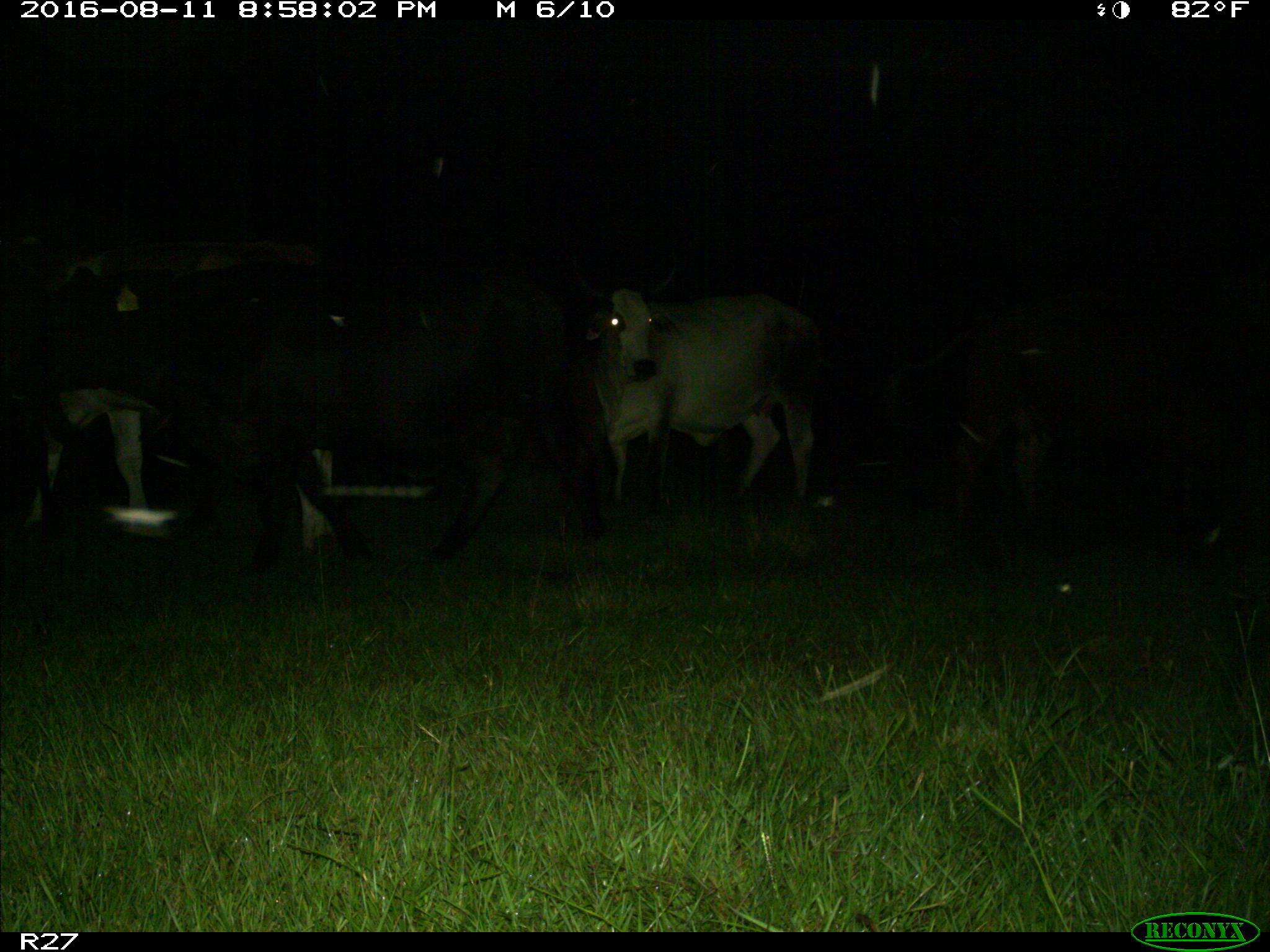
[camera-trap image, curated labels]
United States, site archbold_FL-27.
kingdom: Animalia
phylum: Chordata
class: Mammalia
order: Artiodactyla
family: Bovidae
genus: Bos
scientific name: Bos taurus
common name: domestic cow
Bos taurus (domestic cow).